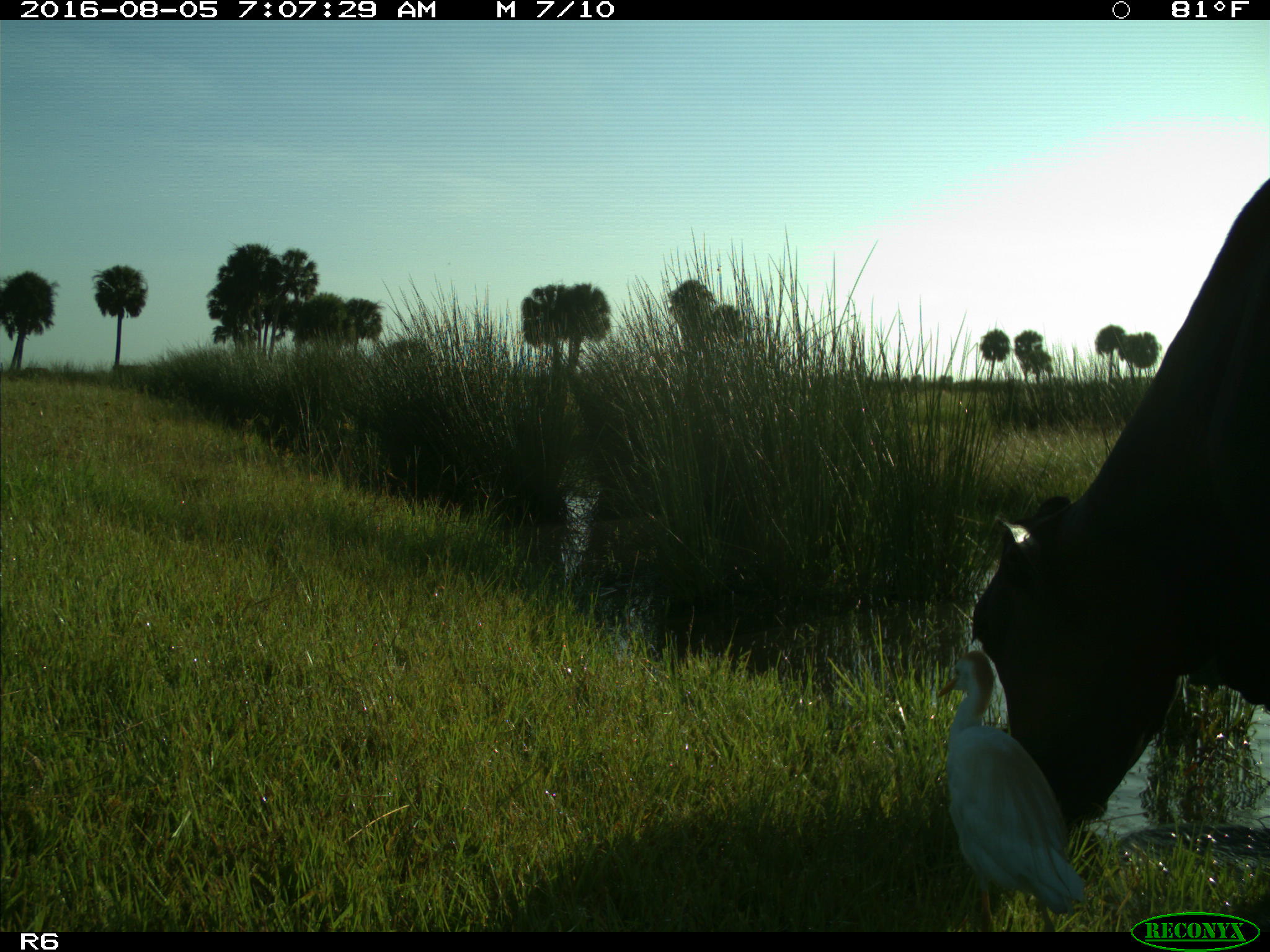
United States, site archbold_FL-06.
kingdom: Animalia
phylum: Chordata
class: Mammalia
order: Artiodactyla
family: Bovidae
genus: Bos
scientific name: Bos taurus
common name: domestic cow